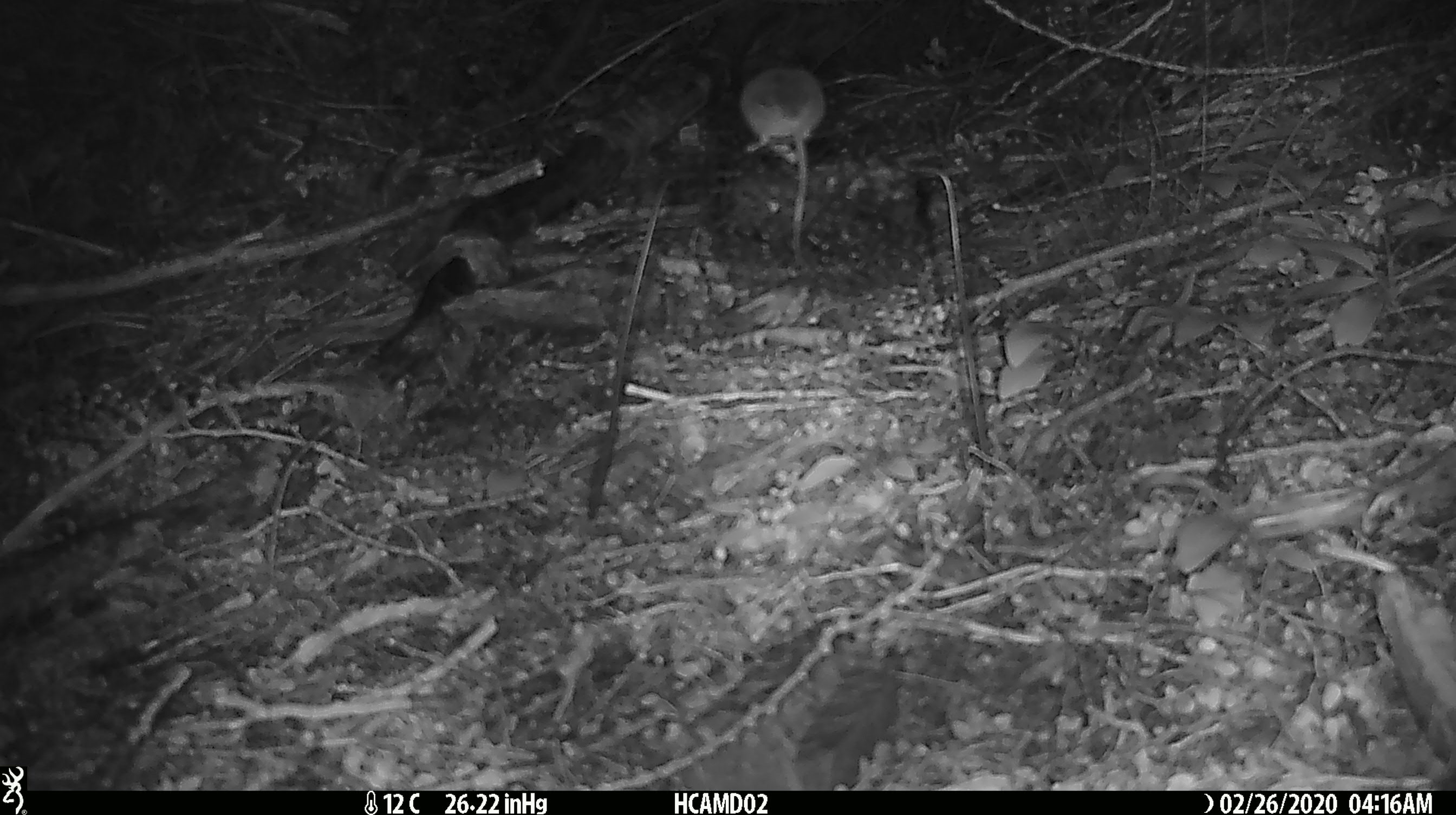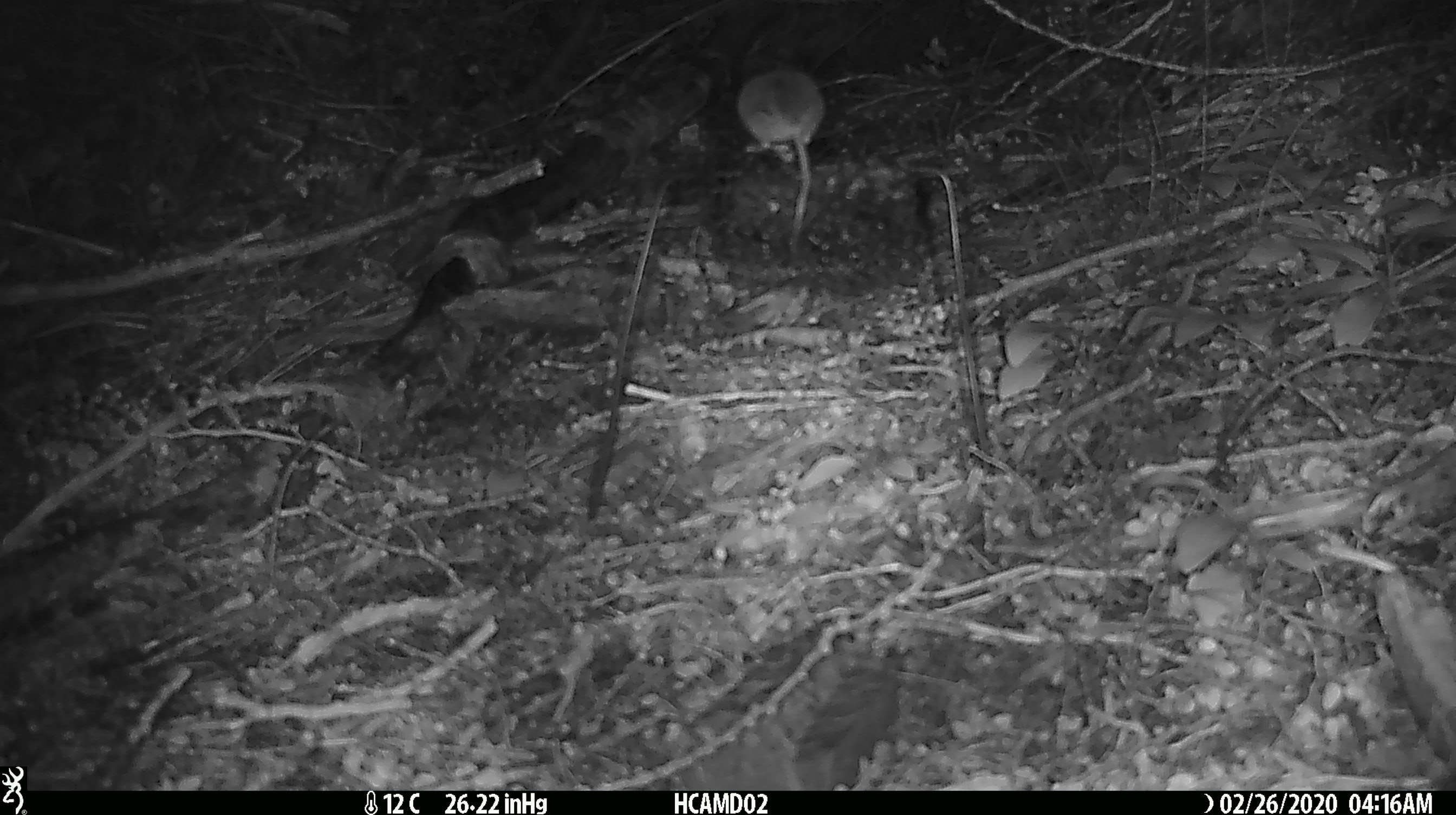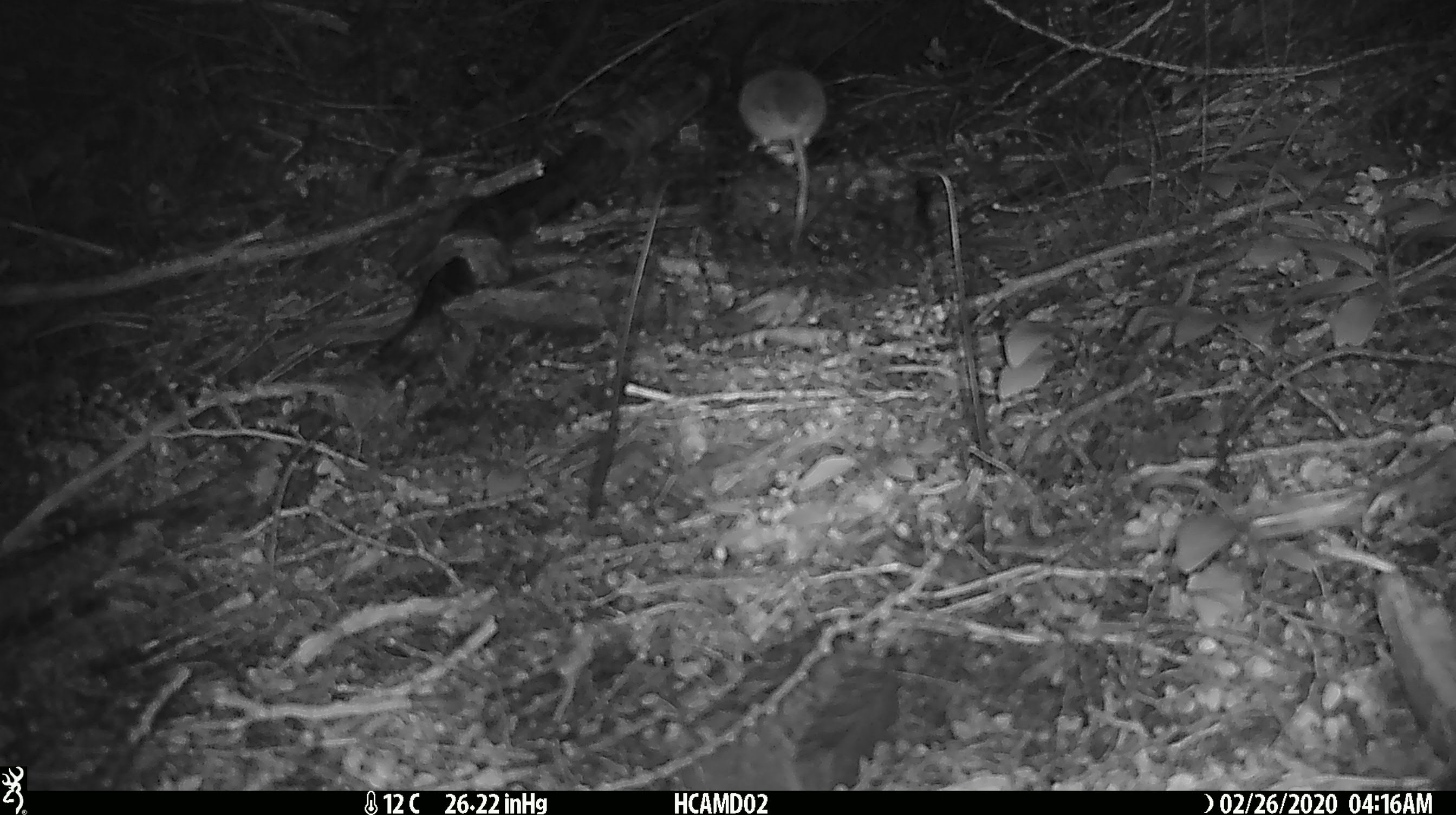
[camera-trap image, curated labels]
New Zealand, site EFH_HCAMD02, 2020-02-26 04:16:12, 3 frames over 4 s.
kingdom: Animalia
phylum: Chordata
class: Mammalia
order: Rodentia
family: Muridae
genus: Mus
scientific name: Mus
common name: mouse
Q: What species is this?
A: Mouse (Mus).